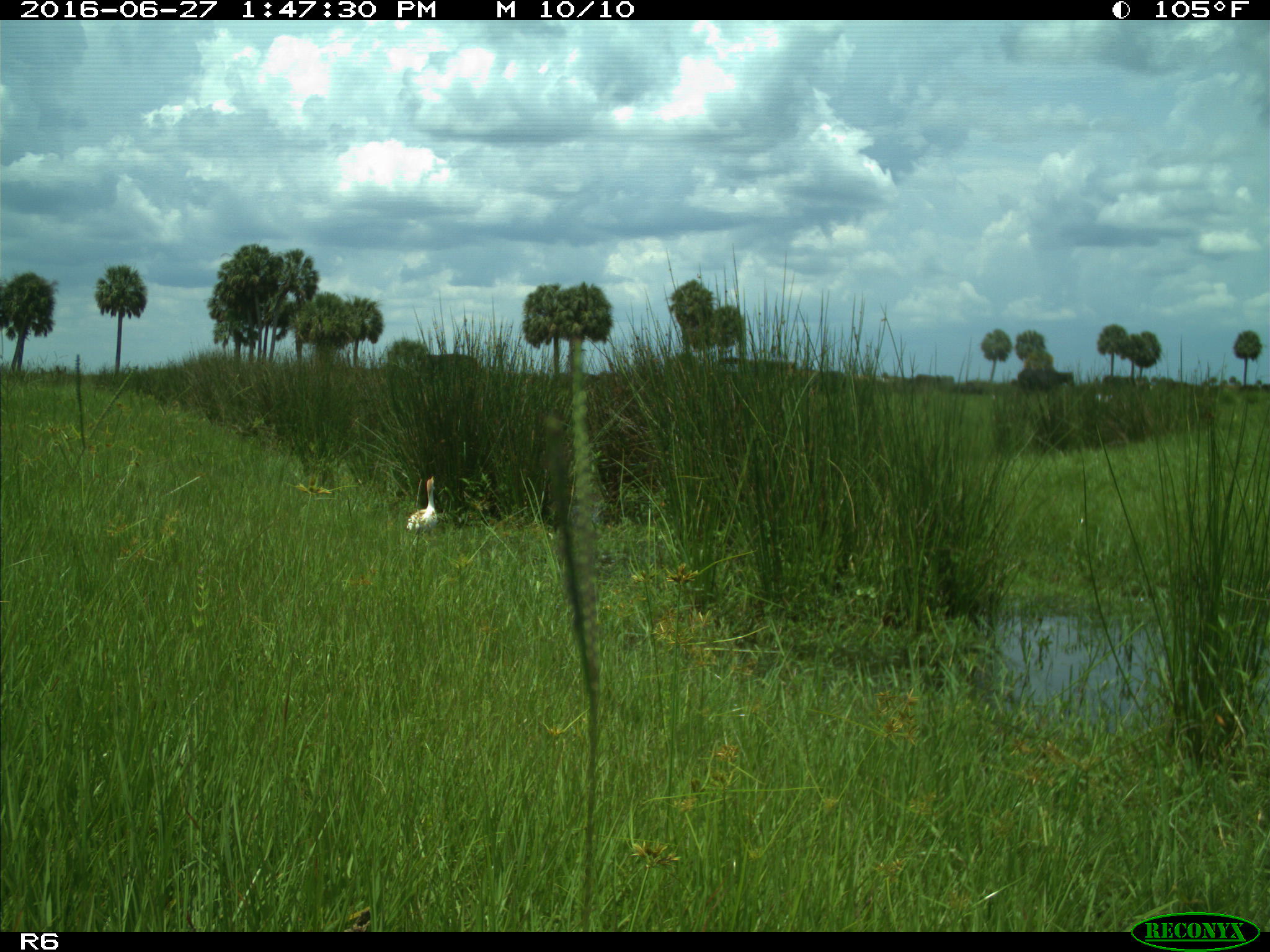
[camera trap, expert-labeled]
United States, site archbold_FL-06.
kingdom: Animalia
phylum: Chordata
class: Aves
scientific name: Aves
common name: birds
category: unidentified bird